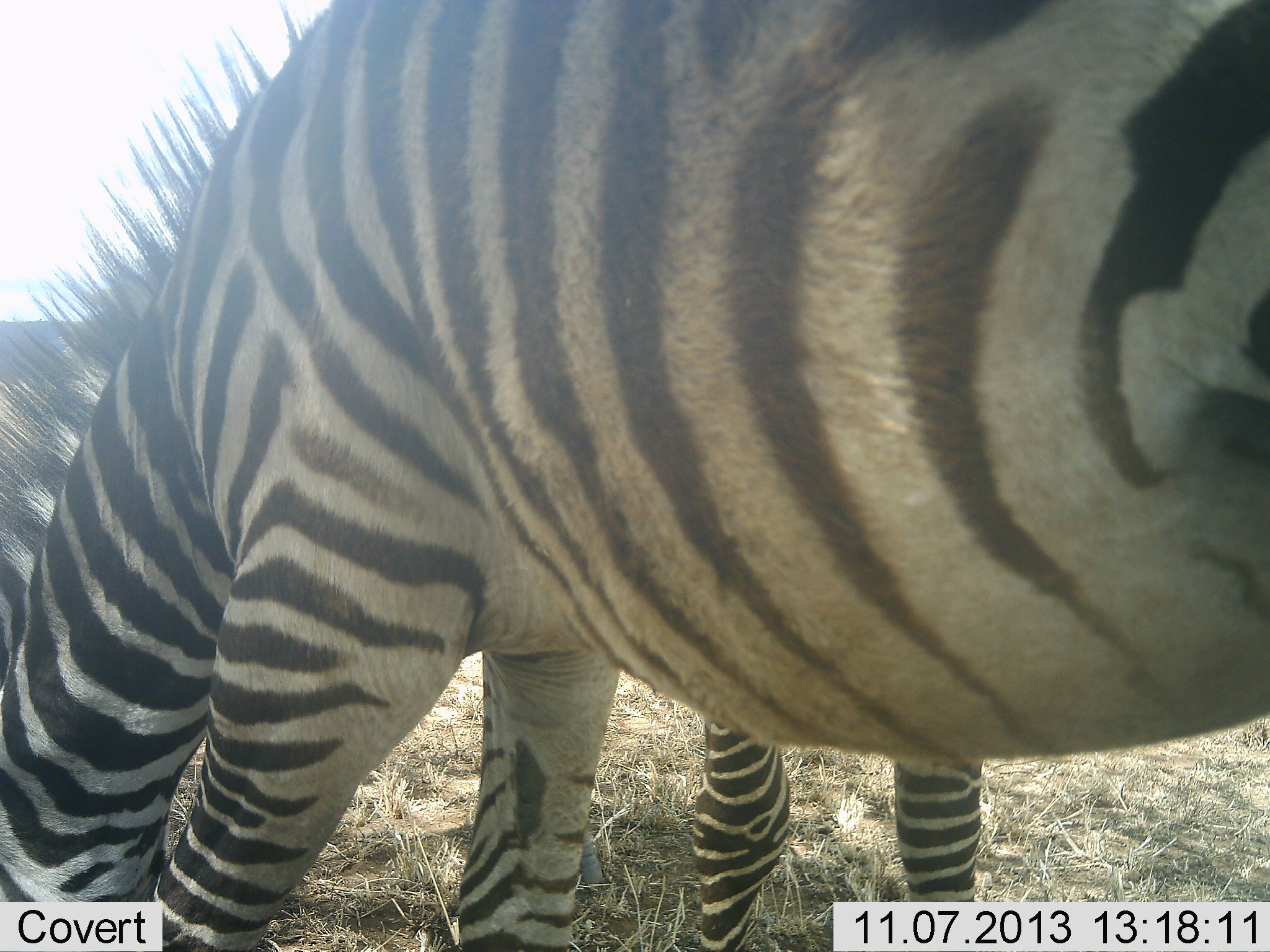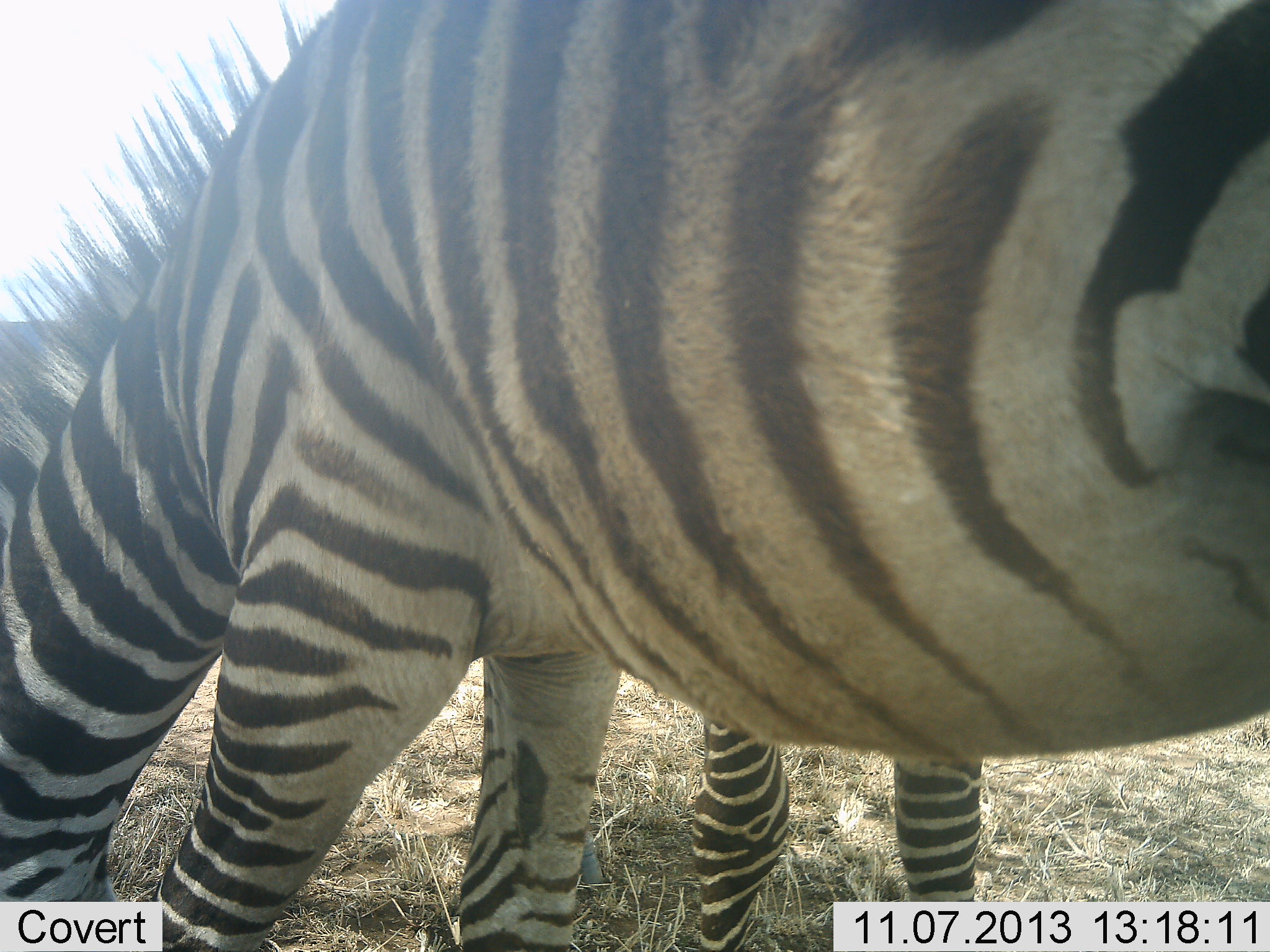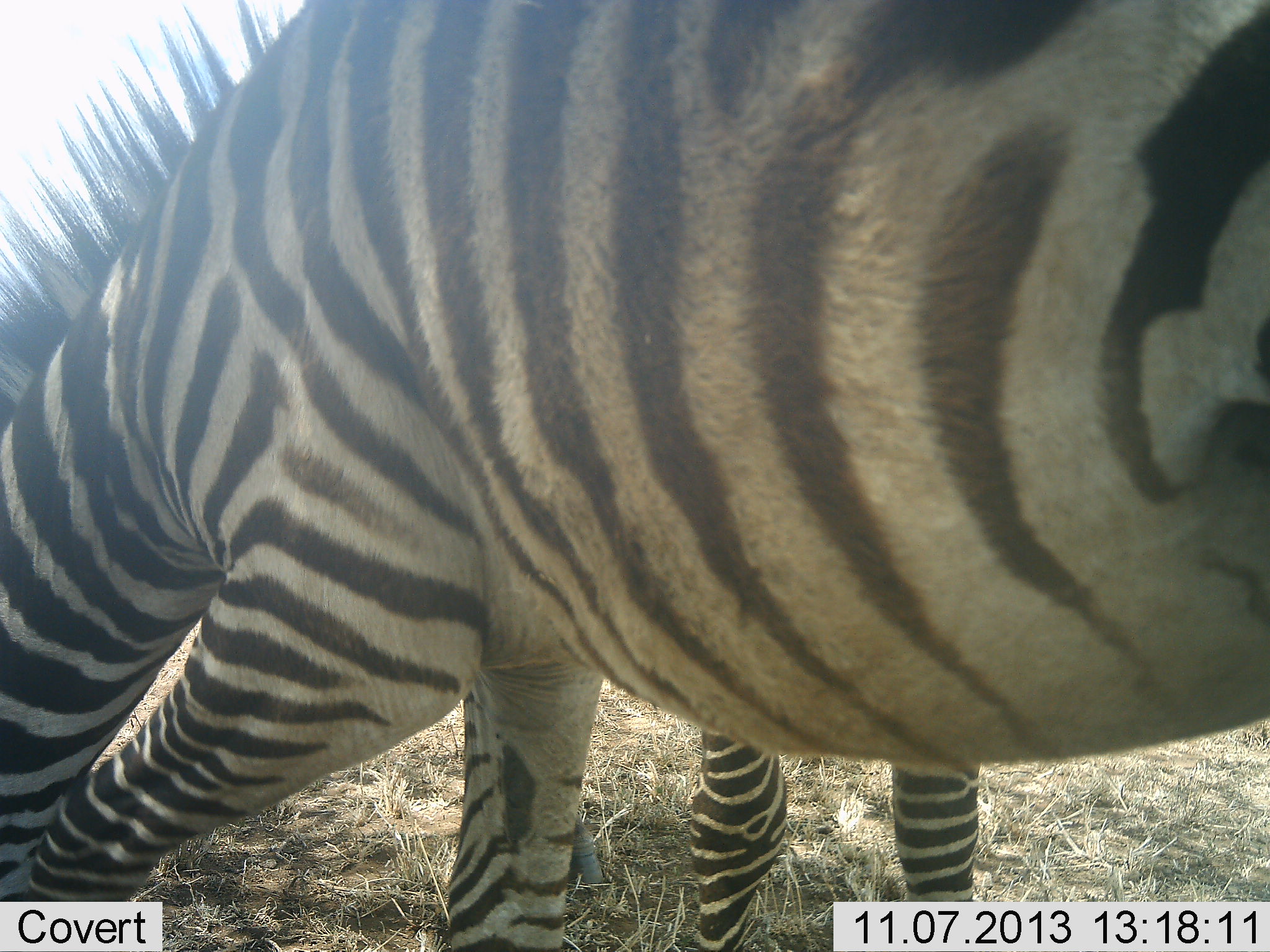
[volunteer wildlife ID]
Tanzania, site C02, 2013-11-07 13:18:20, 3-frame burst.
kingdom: Animalia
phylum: Chordata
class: Mammalia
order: Perissodactyla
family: Equidae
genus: Equus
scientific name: Equus quagga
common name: plains zebra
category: zebra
Zebra (plains zebra) (Equus quagga), count 2. Behavior (volunteer vote fractions): standing 40%, resting 0%, moving 0%, interacting 0%. Young present (vote fraction): 10%. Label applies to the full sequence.